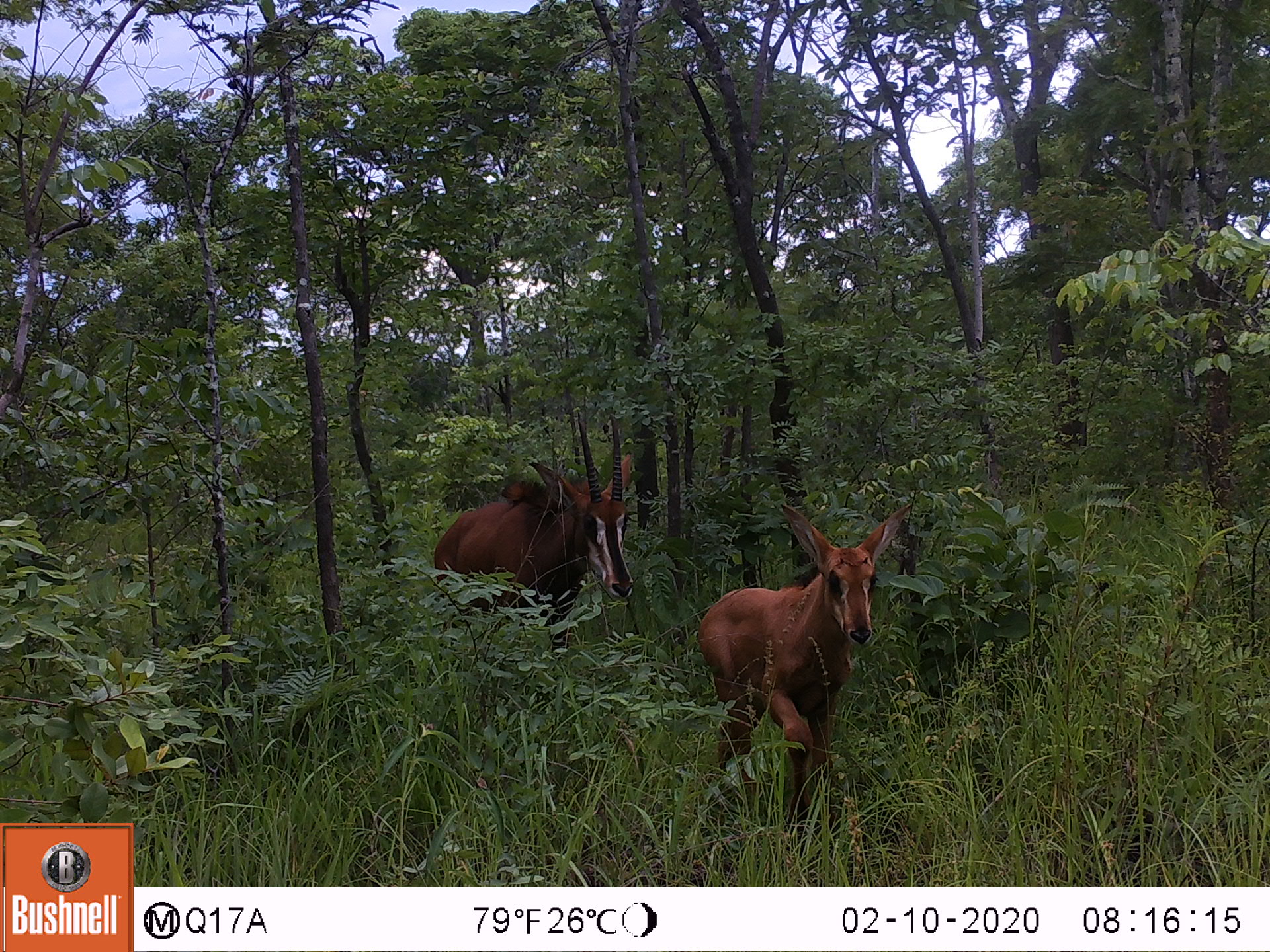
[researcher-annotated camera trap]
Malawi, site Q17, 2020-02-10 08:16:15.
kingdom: Animalia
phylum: Chordata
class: Mammalia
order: Artiodactyla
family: Bovidae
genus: Hippotragus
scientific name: Hippotragus niger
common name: sable antelope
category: sable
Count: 2.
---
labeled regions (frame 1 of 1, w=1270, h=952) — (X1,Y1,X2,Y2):
sable: (695,505,910,842); (427,409,651,660)